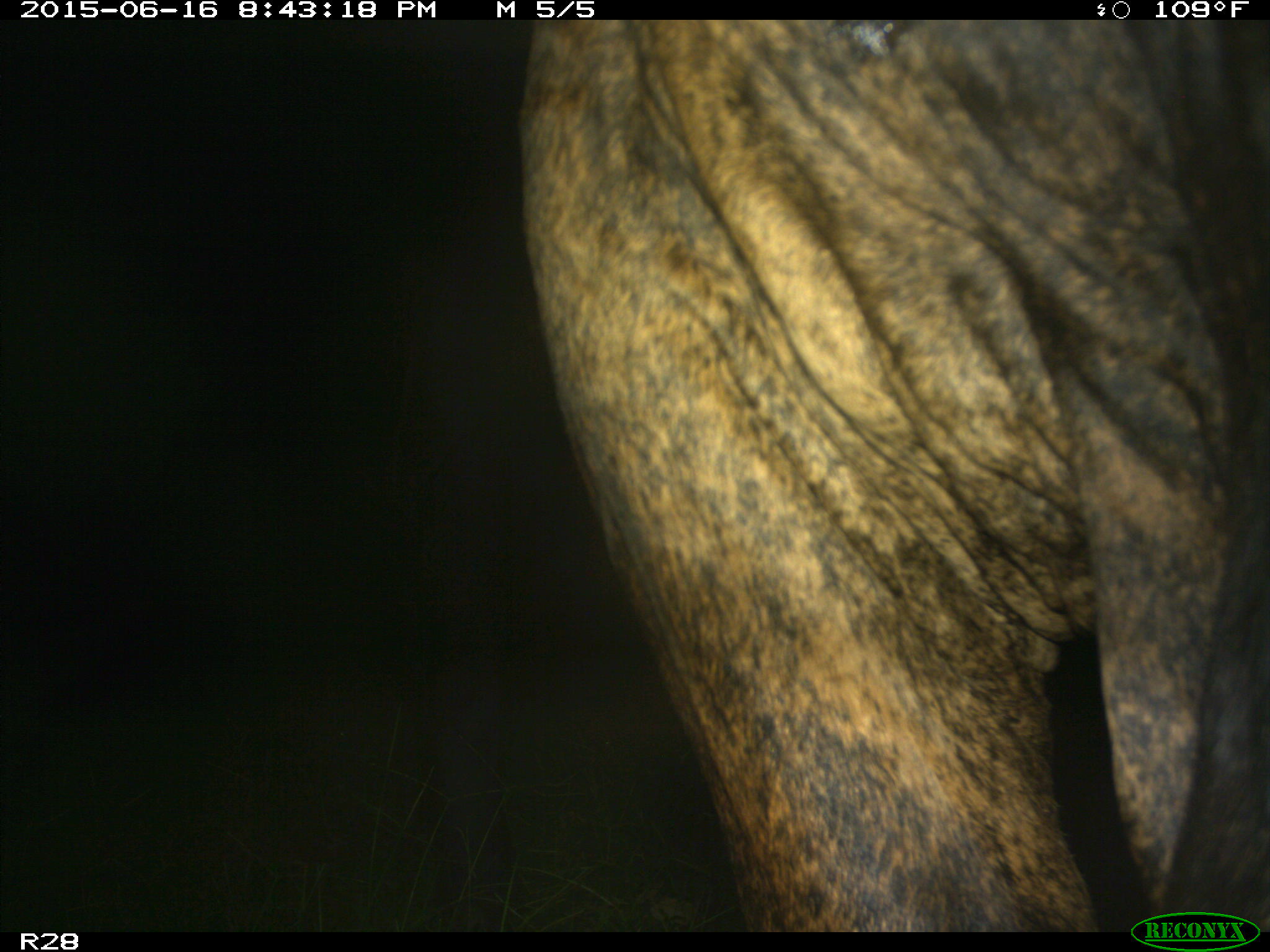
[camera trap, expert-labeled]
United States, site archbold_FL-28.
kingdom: Animalia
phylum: Chordata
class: Mammalia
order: Artiodactyla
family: Bovidae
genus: Bos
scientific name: Bos taurus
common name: domestic cow